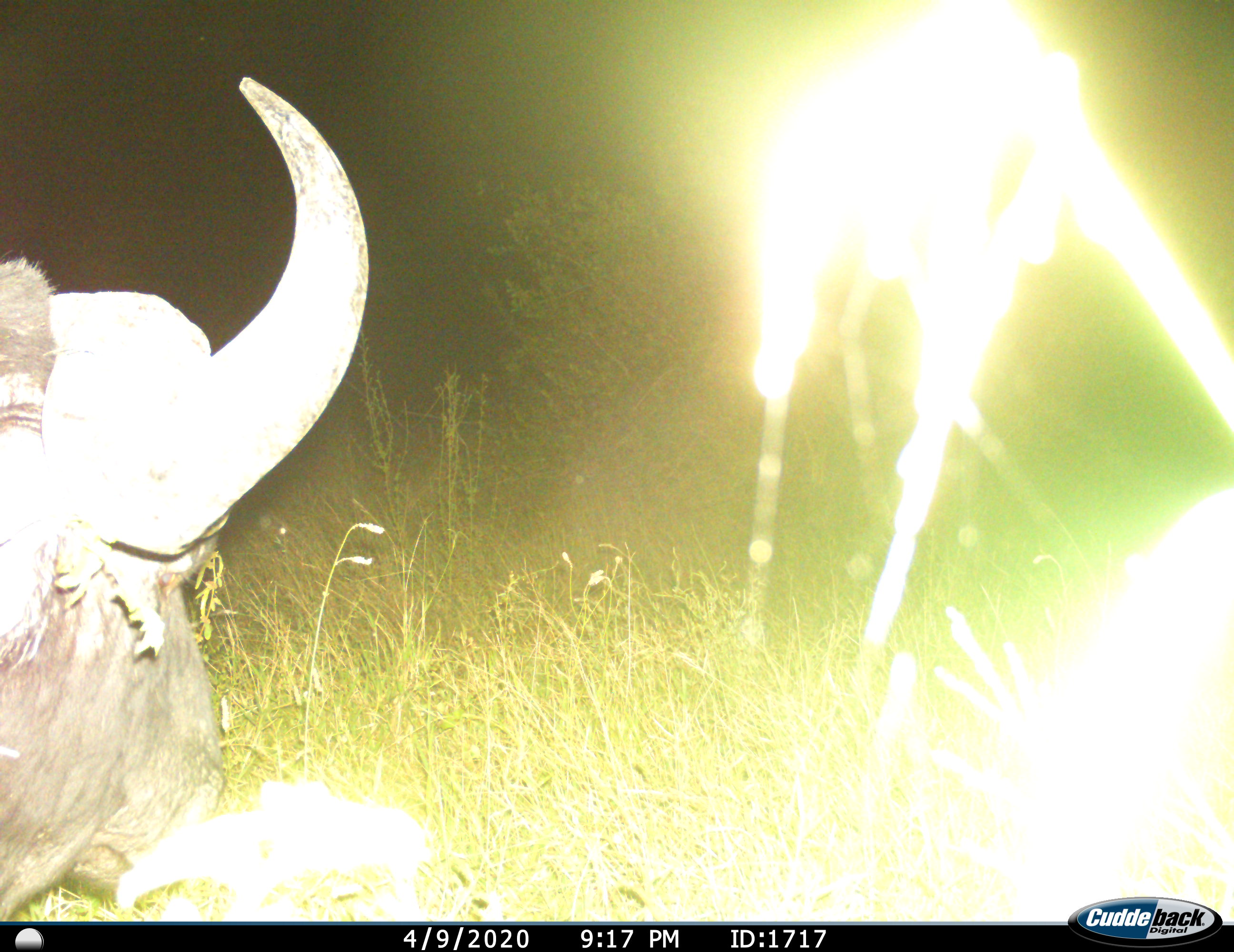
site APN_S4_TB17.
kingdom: Animalia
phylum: Chordata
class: Mammalia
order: Artiodactyla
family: Bovidae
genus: Syncerus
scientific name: Syncerus caffer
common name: african buffalo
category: buffalo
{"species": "buffalo (african buffalo) (Syncerus caffer)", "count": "1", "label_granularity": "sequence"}